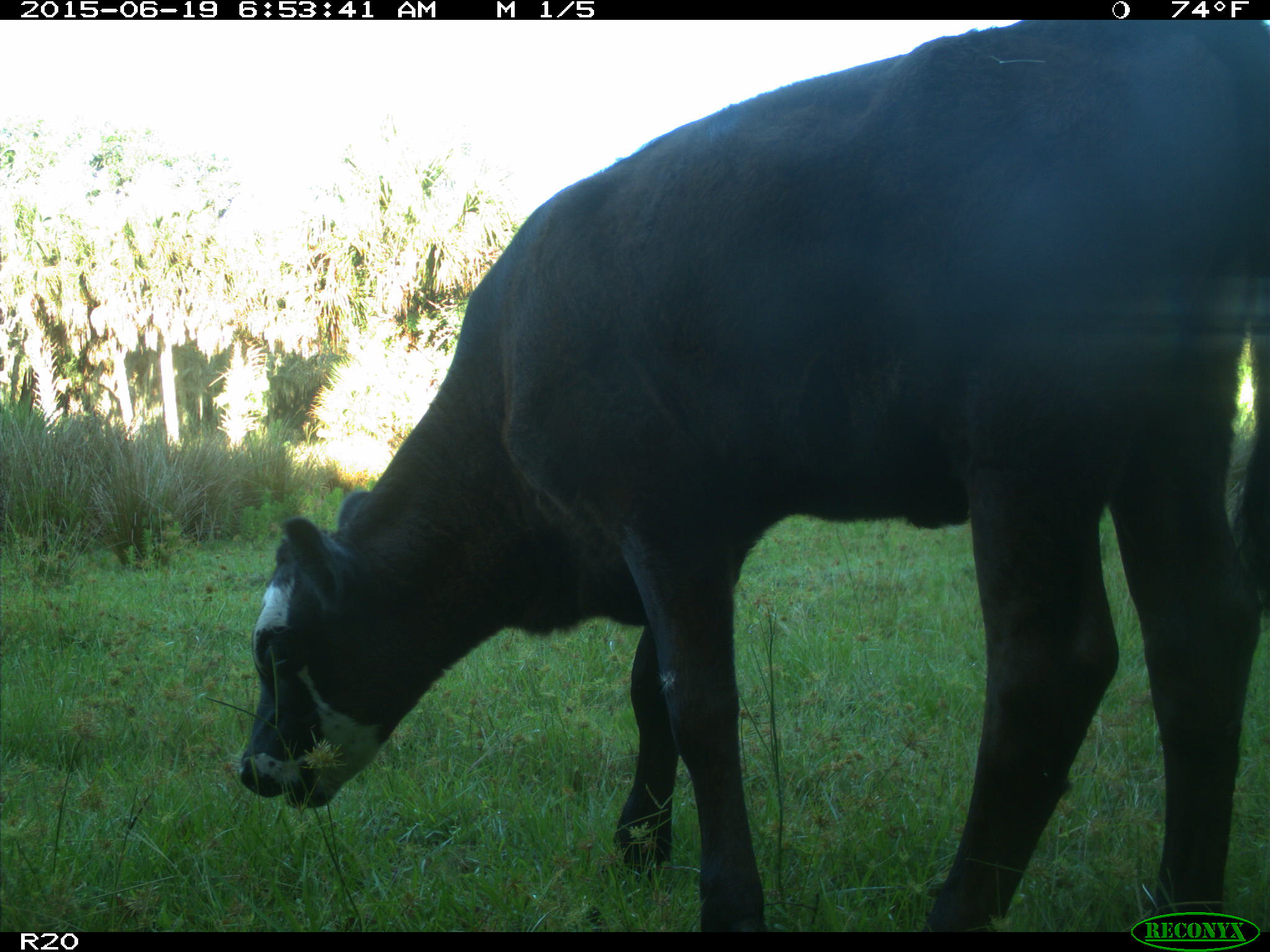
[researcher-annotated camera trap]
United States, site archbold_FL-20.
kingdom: Animalia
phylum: Chordata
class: Mammalia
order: Artiodactyla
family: Bovidae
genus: Bos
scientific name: Bos taurus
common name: domestic cow